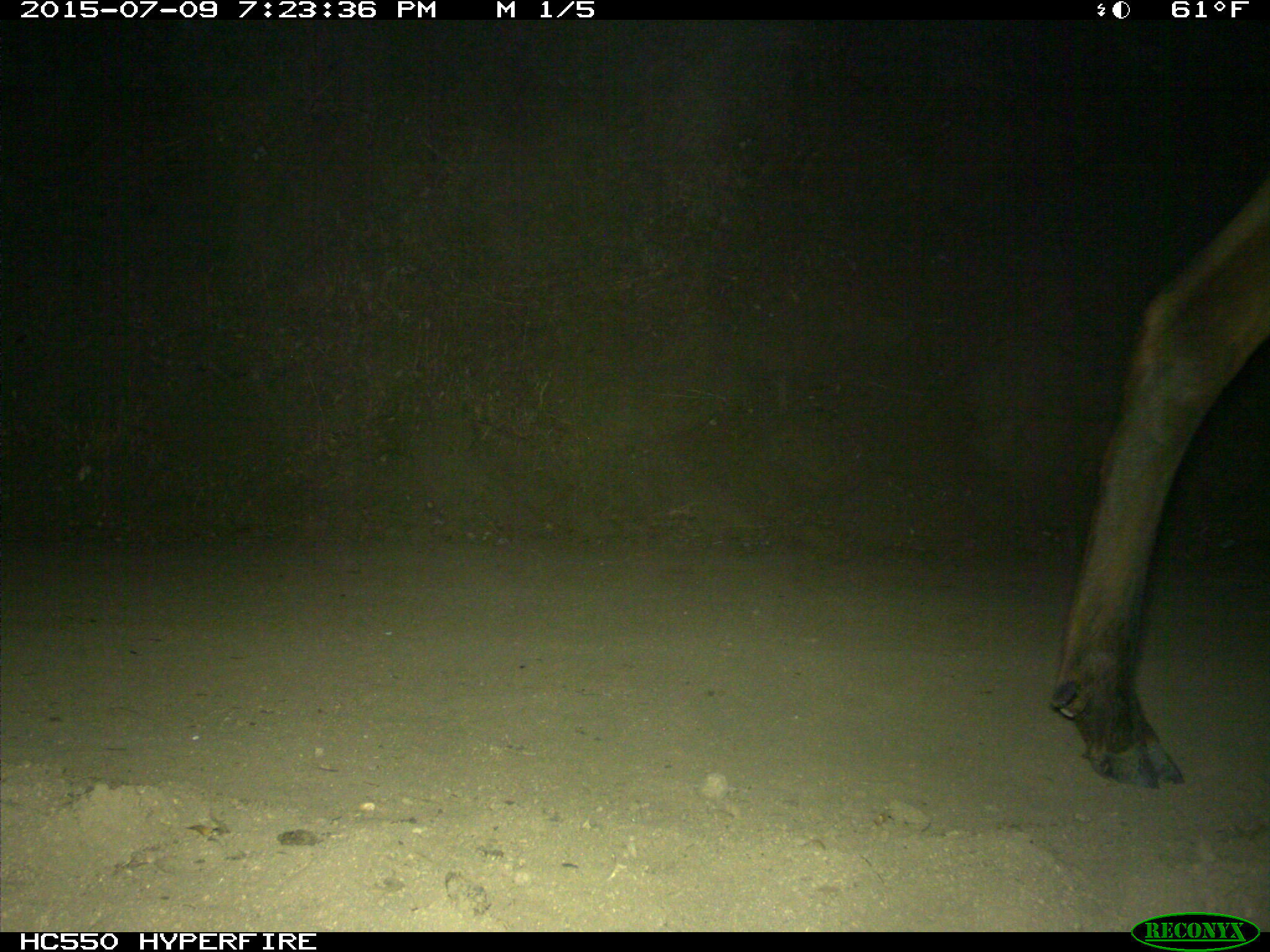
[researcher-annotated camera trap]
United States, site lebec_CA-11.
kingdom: Animalia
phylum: Chordata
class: Mammalia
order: Artiodactyla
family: Cervidae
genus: Cervus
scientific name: Cervus canadensis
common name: elk